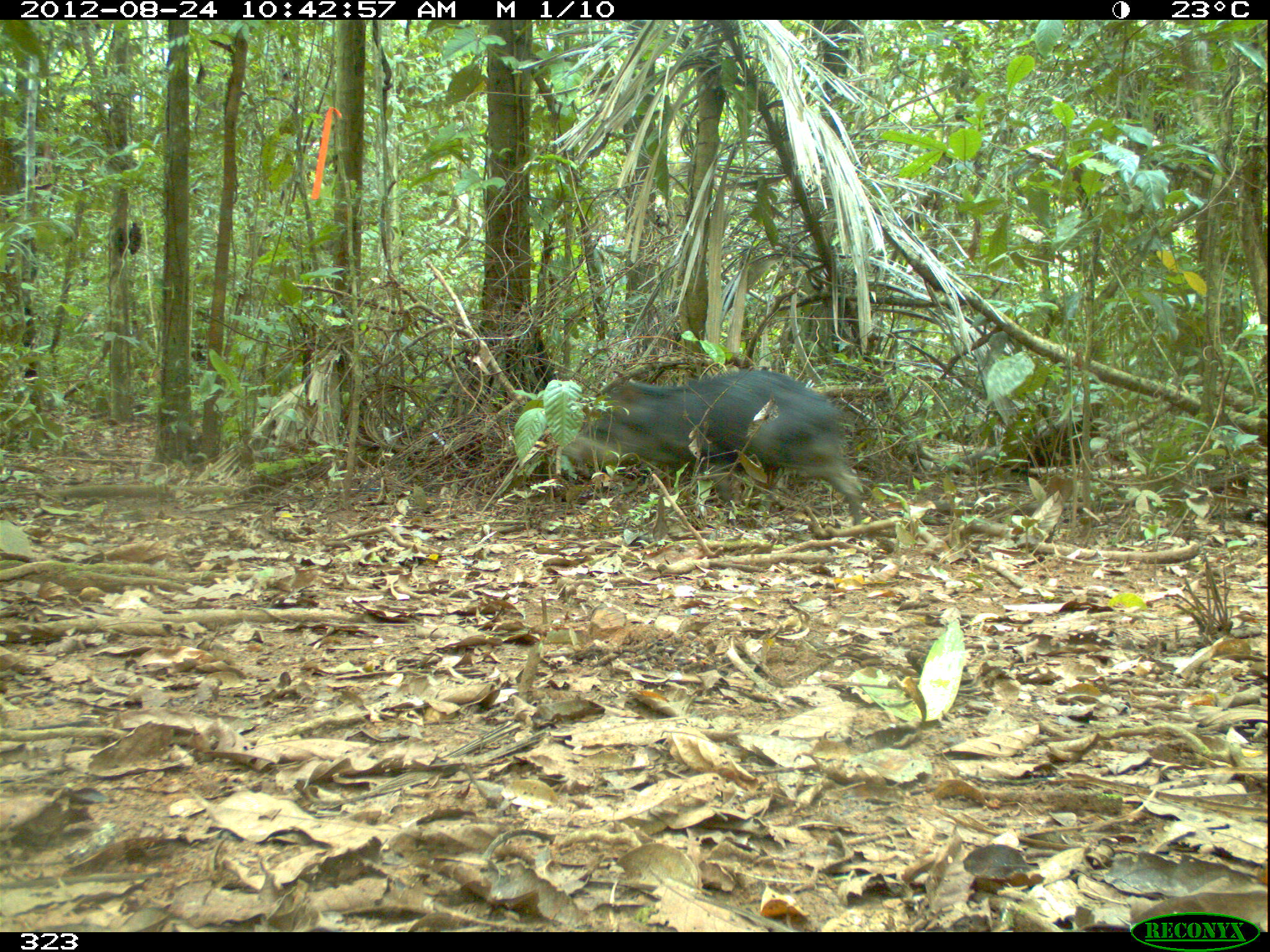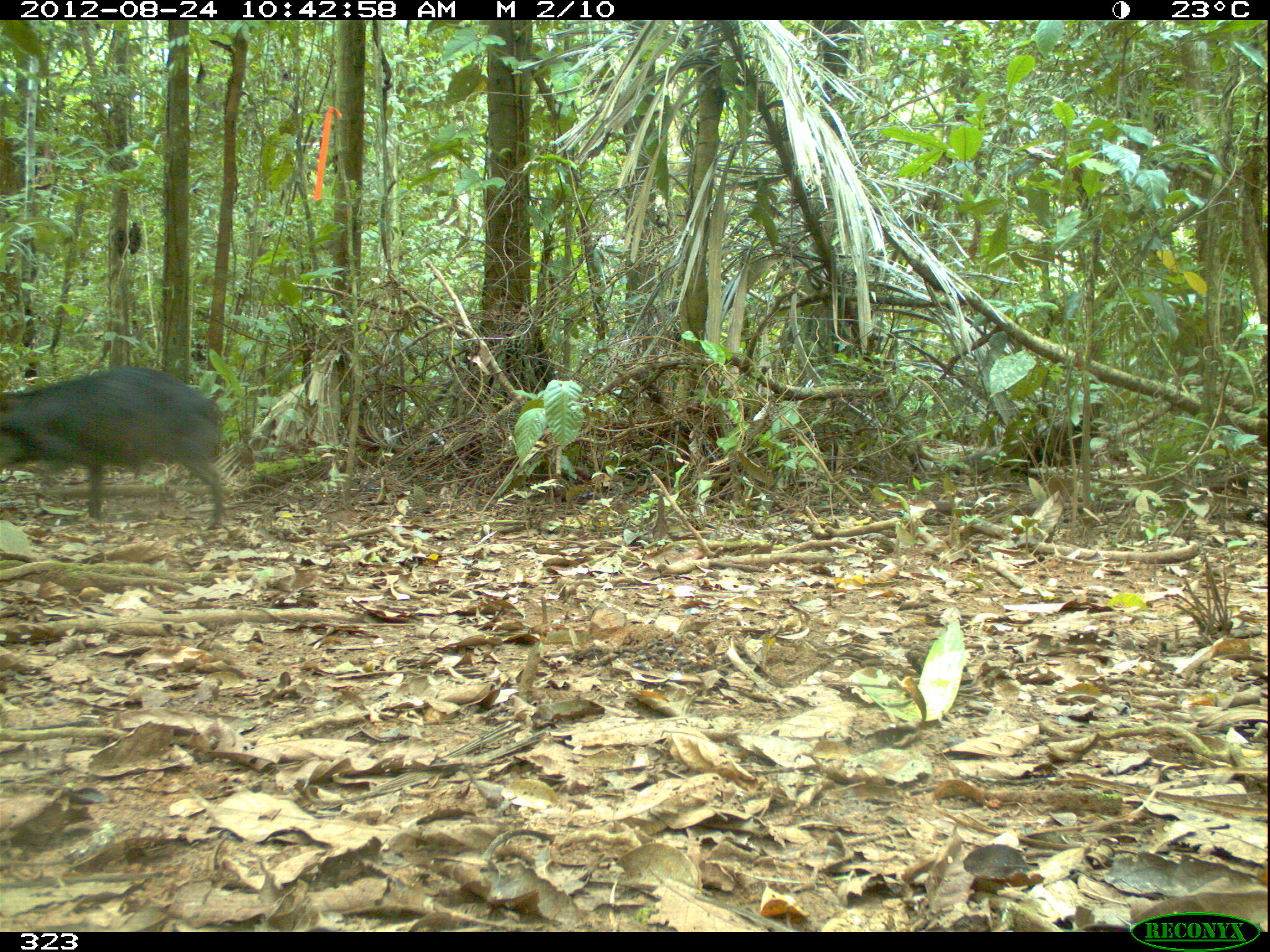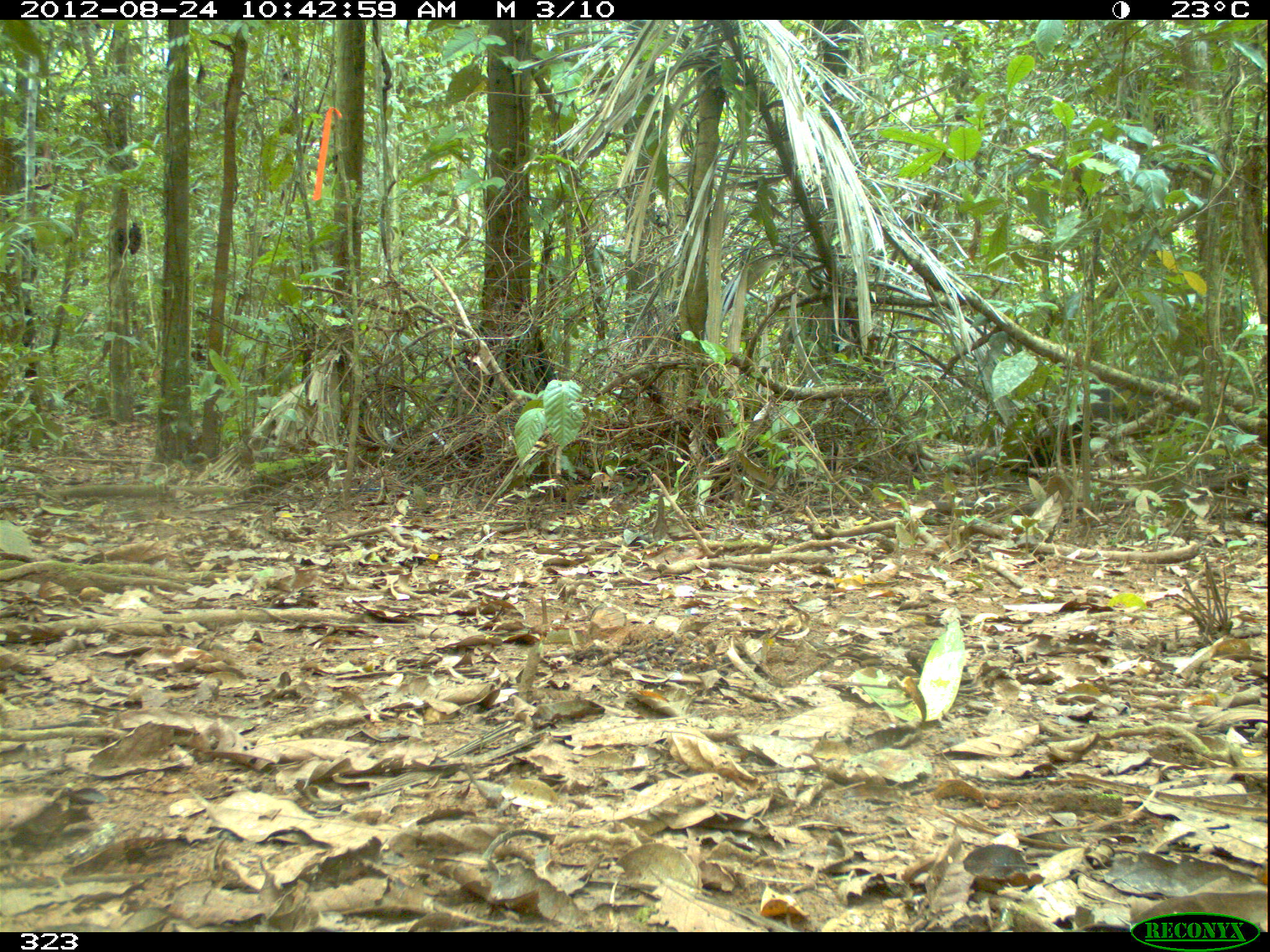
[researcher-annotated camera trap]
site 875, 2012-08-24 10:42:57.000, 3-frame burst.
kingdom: Animalia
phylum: Chordata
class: Mammalia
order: Artiodactyla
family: Tayassuidae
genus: Tayassu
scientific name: Tayassu pecari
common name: white-lipped peccary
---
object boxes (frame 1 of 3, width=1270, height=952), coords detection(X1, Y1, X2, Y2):
tayassu pecari: detection(559, 368, 862, 528)